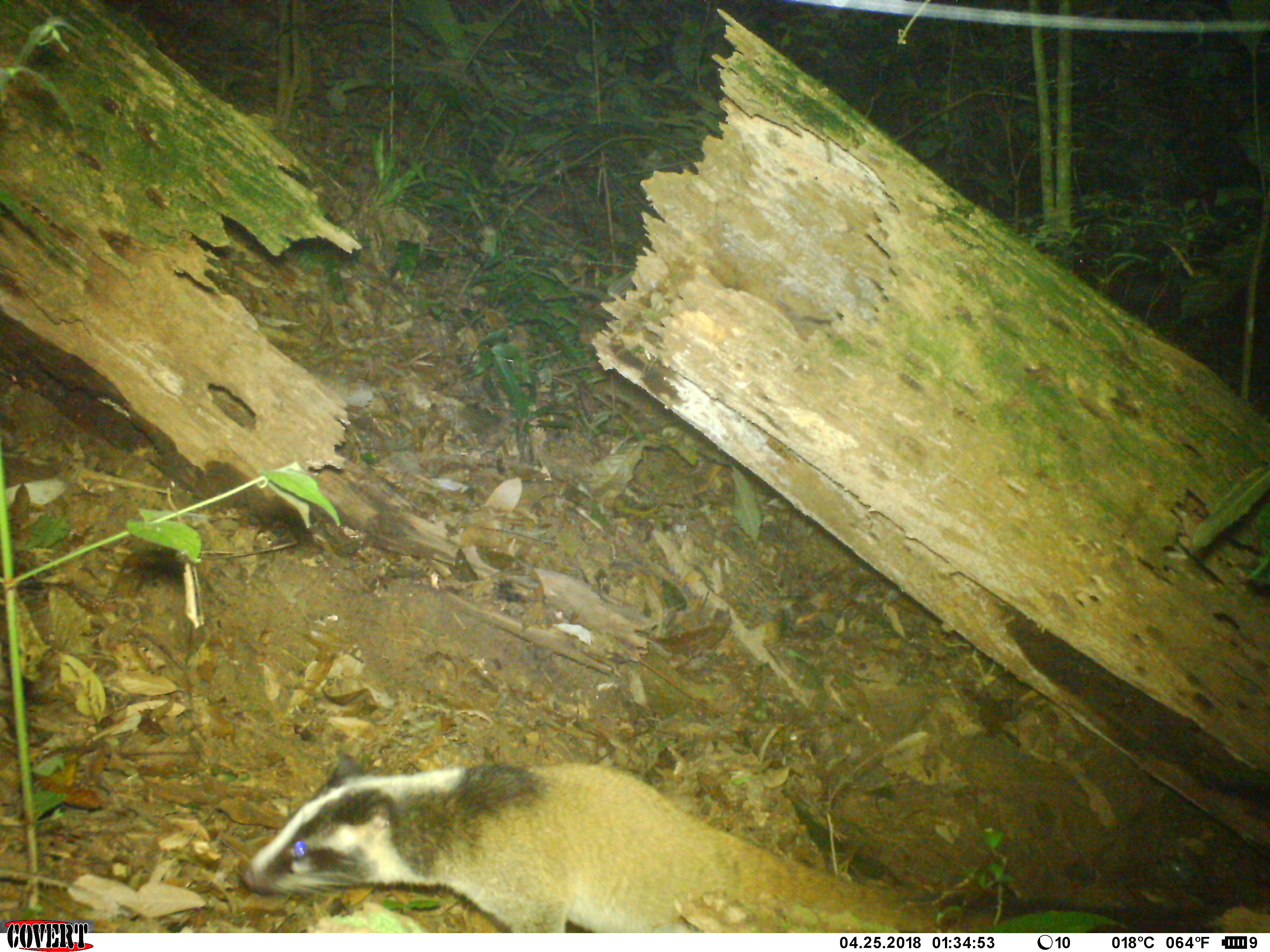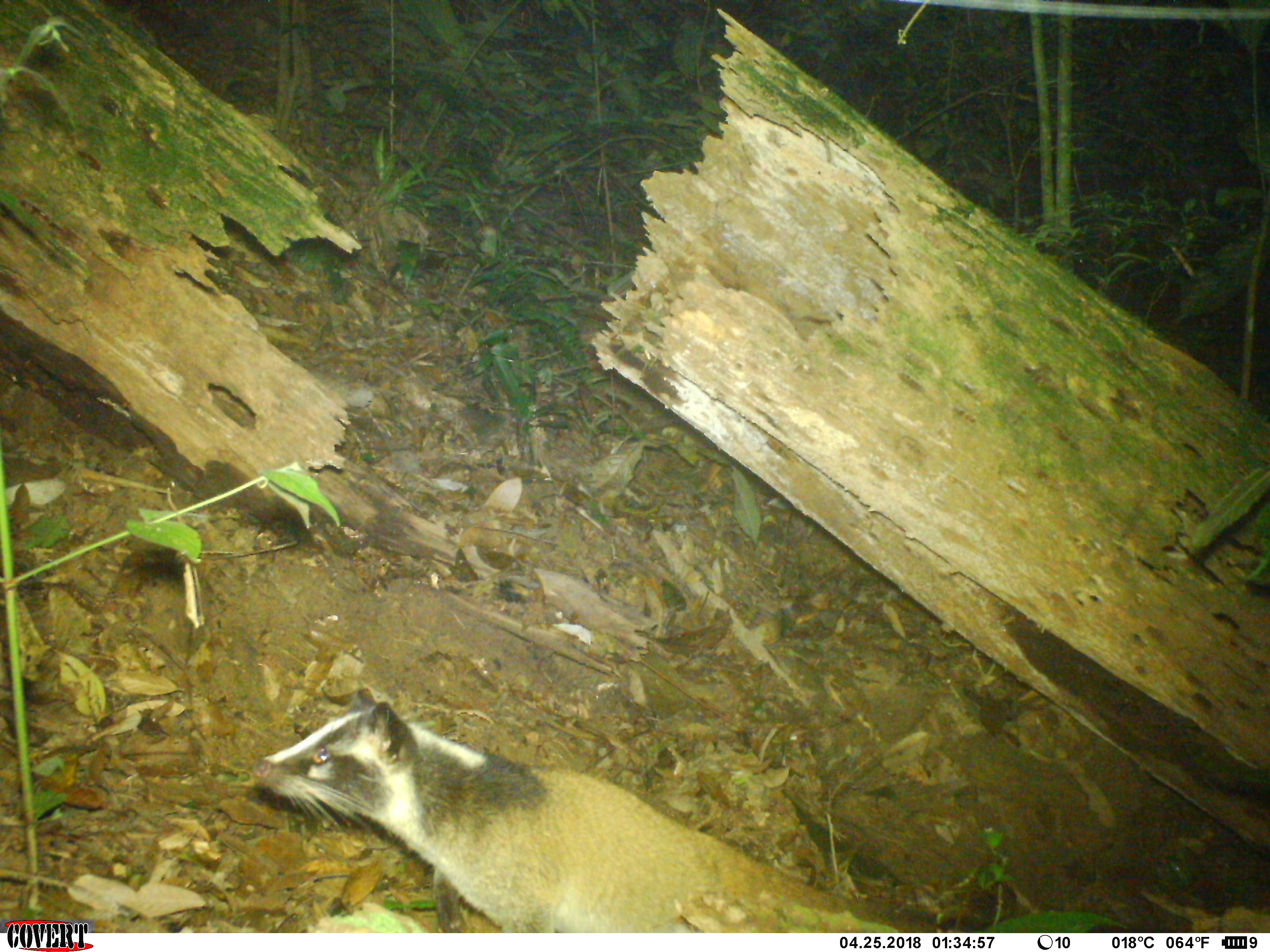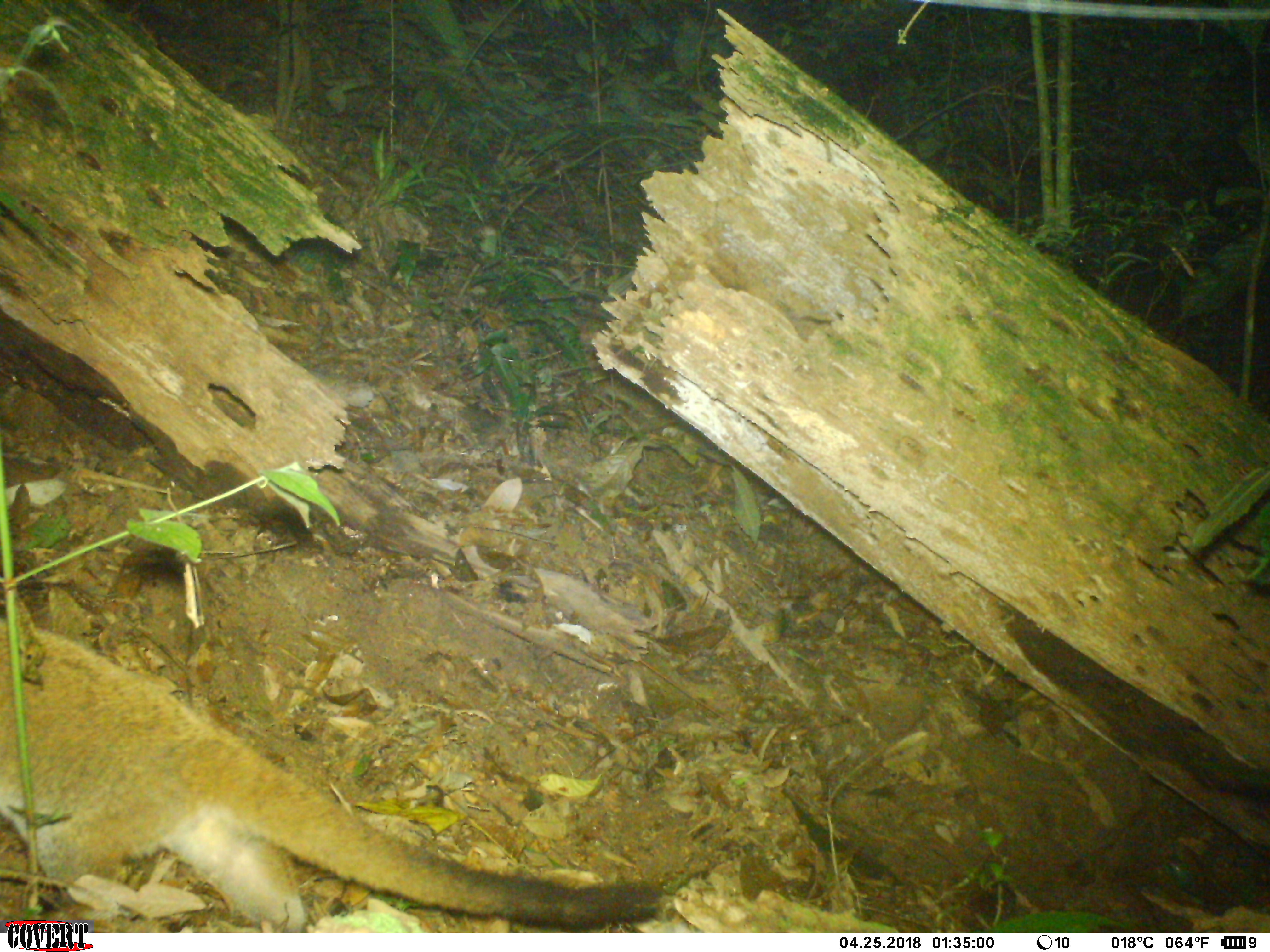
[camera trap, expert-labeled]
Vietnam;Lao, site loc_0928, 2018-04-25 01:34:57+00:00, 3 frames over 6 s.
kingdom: Animalia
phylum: Chordata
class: Mammalia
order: Carnivora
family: Viverridae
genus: Paguma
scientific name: Paguma larvata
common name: masked palm civet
Masked palm civet (Paguma larvata). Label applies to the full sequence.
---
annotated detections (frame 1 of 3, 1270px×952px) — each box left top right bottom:
masked palm civet: 242 748 993 934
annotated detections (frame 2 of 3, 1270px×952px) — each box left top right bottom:
masked palm civet: 250 684 937 933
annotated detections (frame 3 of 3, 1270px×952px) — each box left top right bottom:
masked palm civet: 0 617 671 932